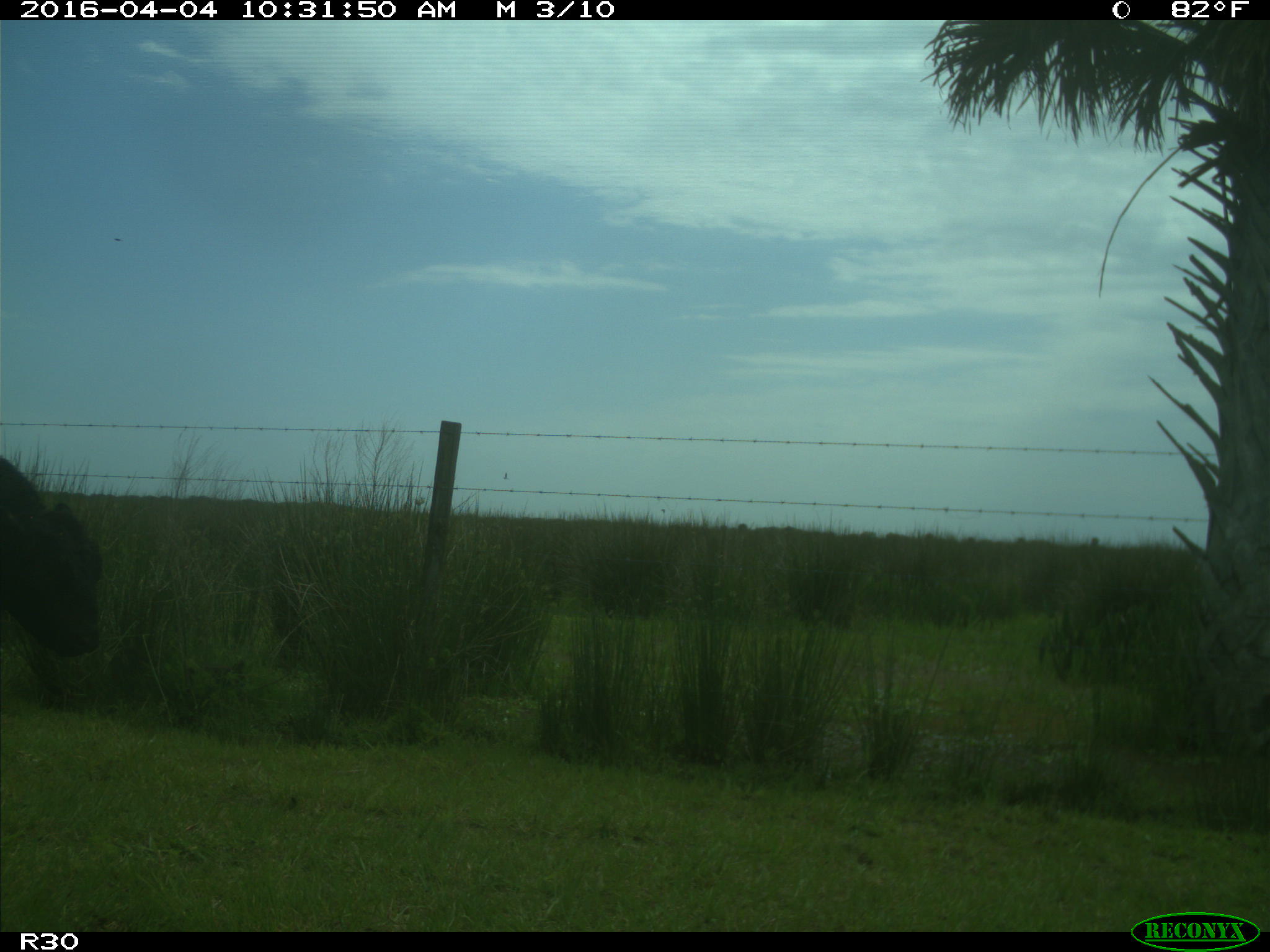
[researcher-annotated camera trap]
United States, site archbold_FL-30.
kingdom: Animalia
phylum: Chordata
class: Mammalia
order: Artiodactyla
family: Bovidae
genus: Bos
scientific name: Bos taurus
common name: domestic cow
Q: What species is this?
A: Bos taurus (domestic cow).